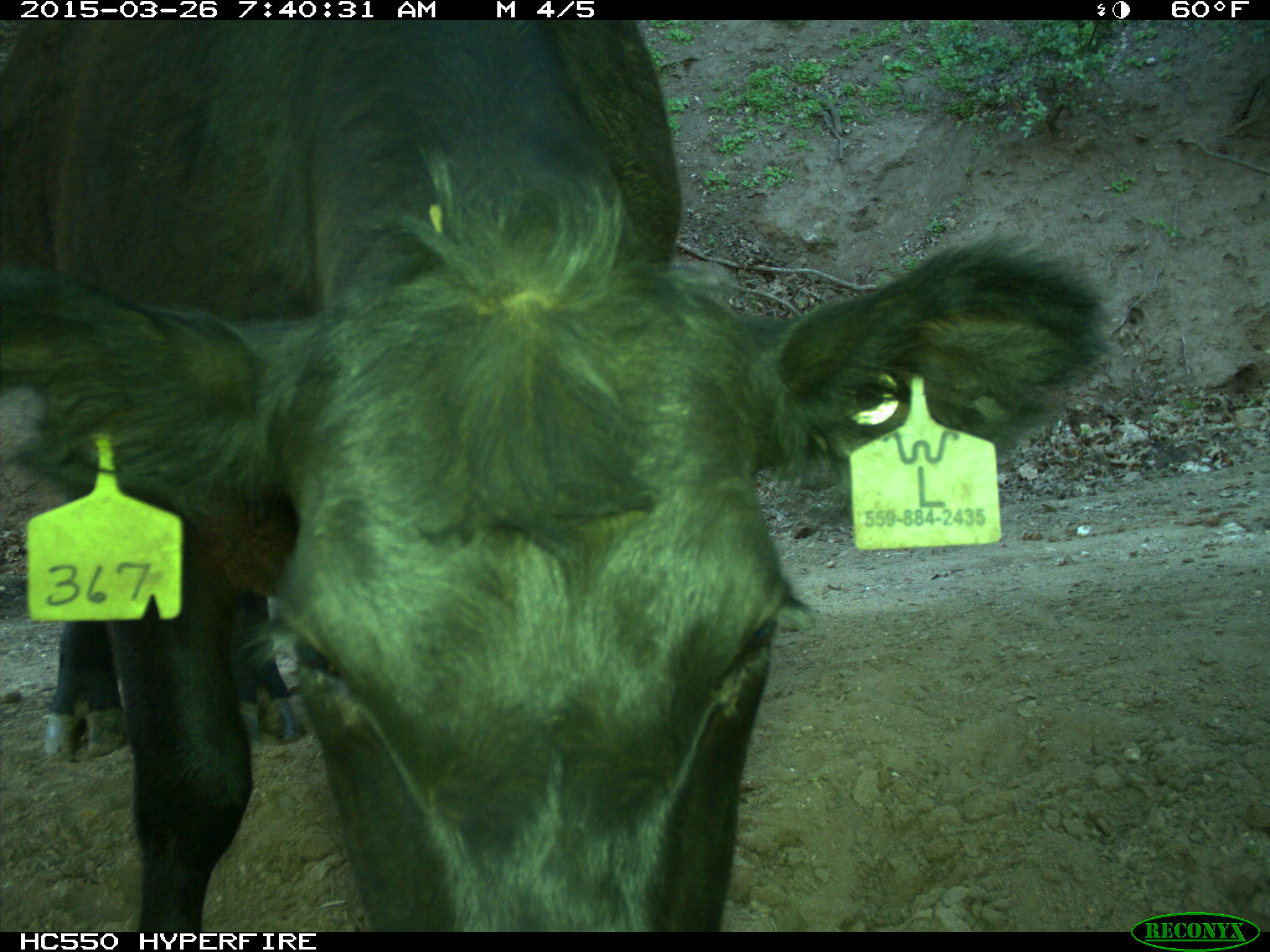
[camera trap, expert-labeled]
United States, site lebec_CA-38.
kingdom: Animalia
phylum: Chordata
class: Mammalia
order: Artiodactyla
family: Bovidae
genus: Bos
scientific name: Bos taurus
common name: domestic cow